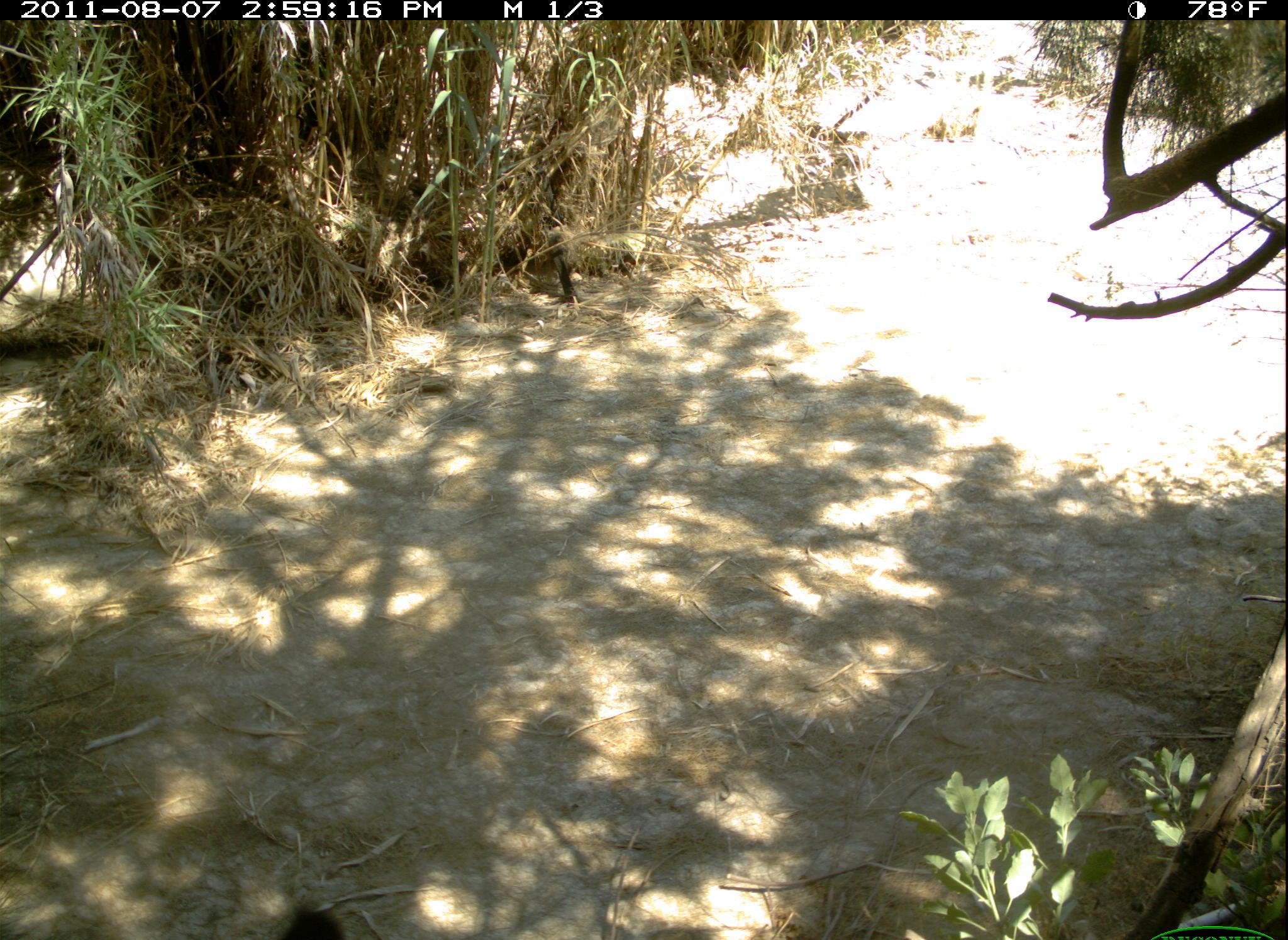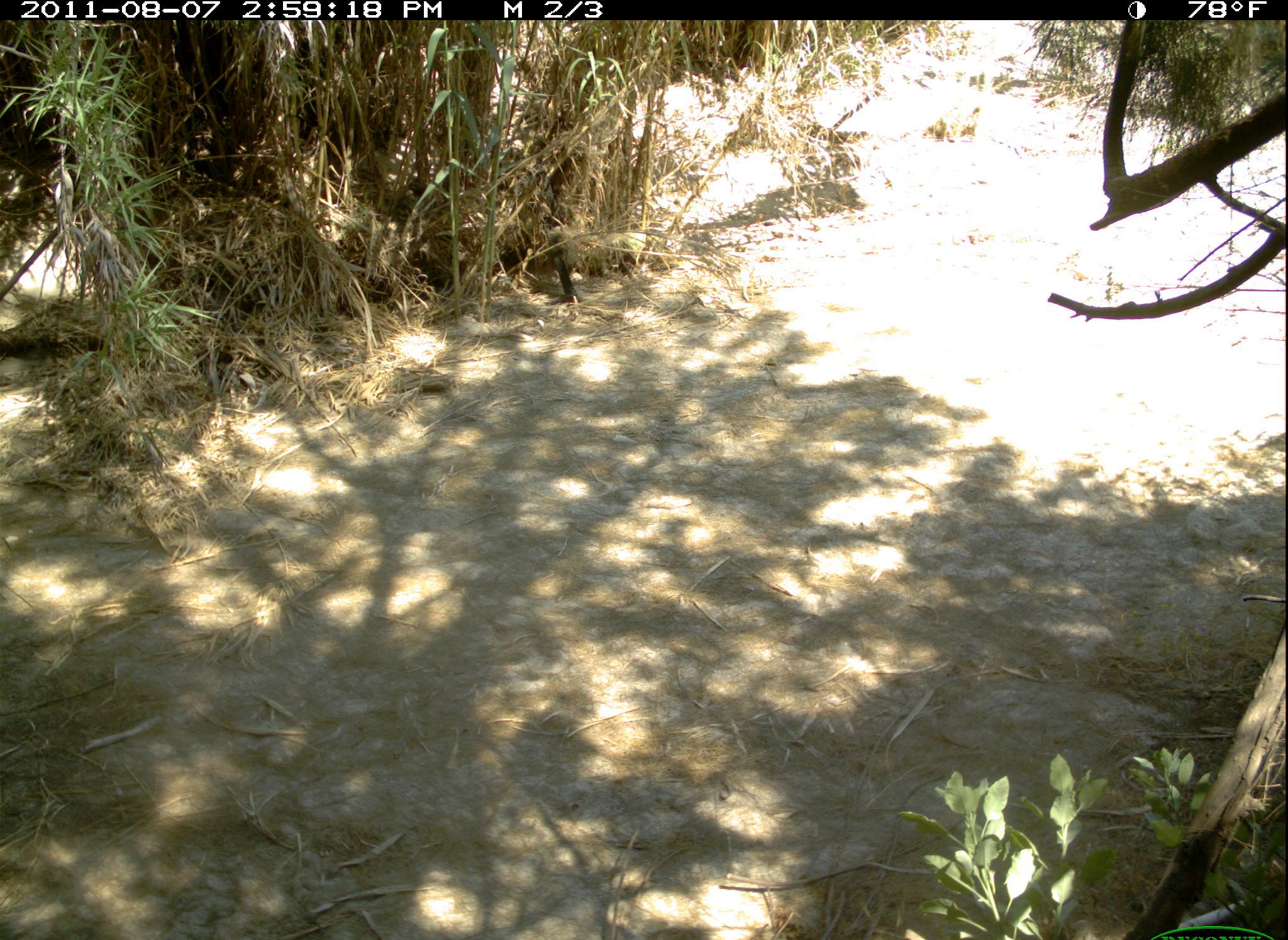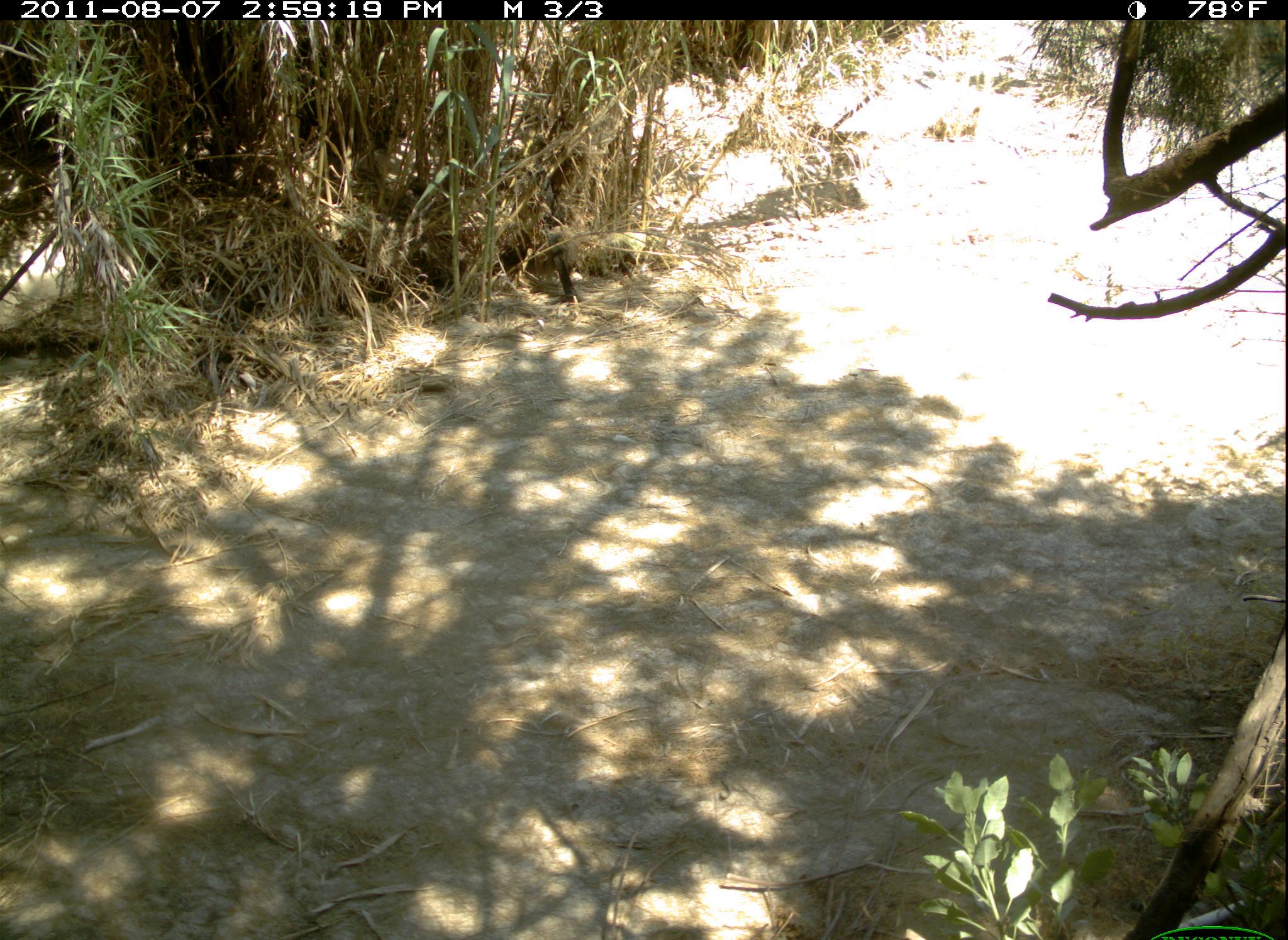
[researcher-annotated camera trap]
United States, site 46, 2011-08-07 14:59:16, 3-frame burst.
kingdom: Animalia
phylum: Chordata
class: Mammalia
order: Carnivora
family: Felidae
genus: Lynx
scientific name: Lynx rufus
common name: bobcat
Bobcat (Lynx rufus).